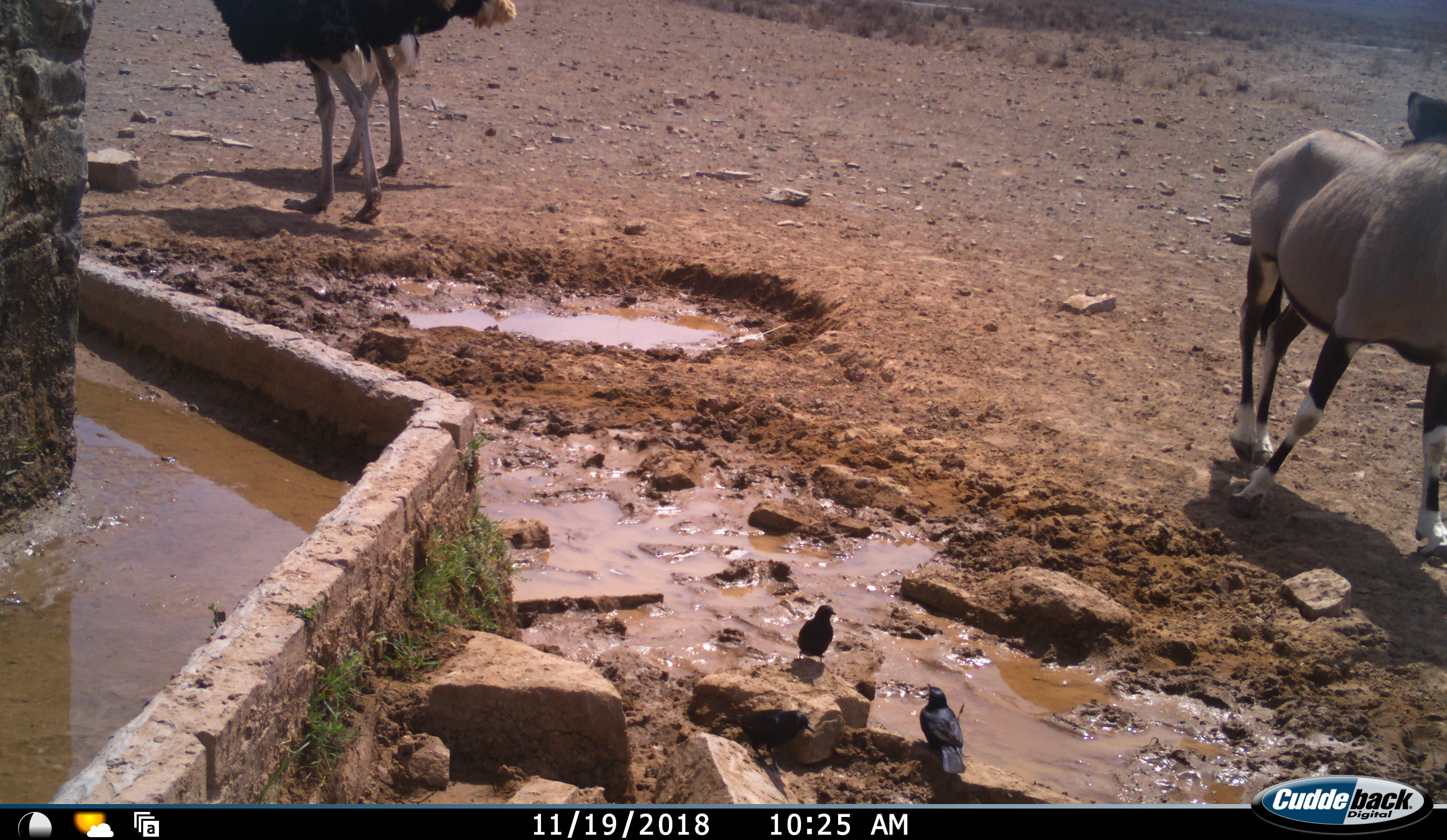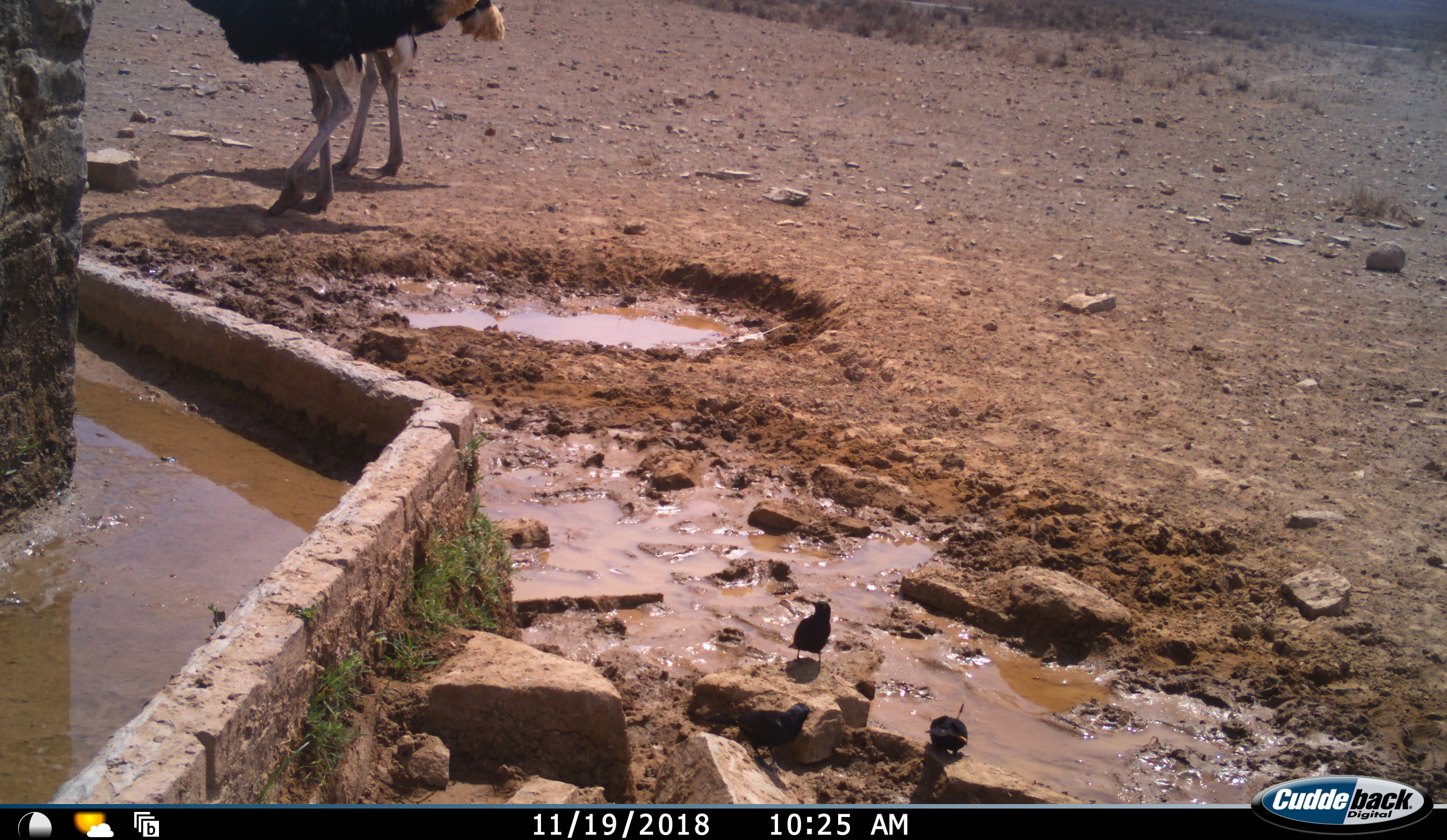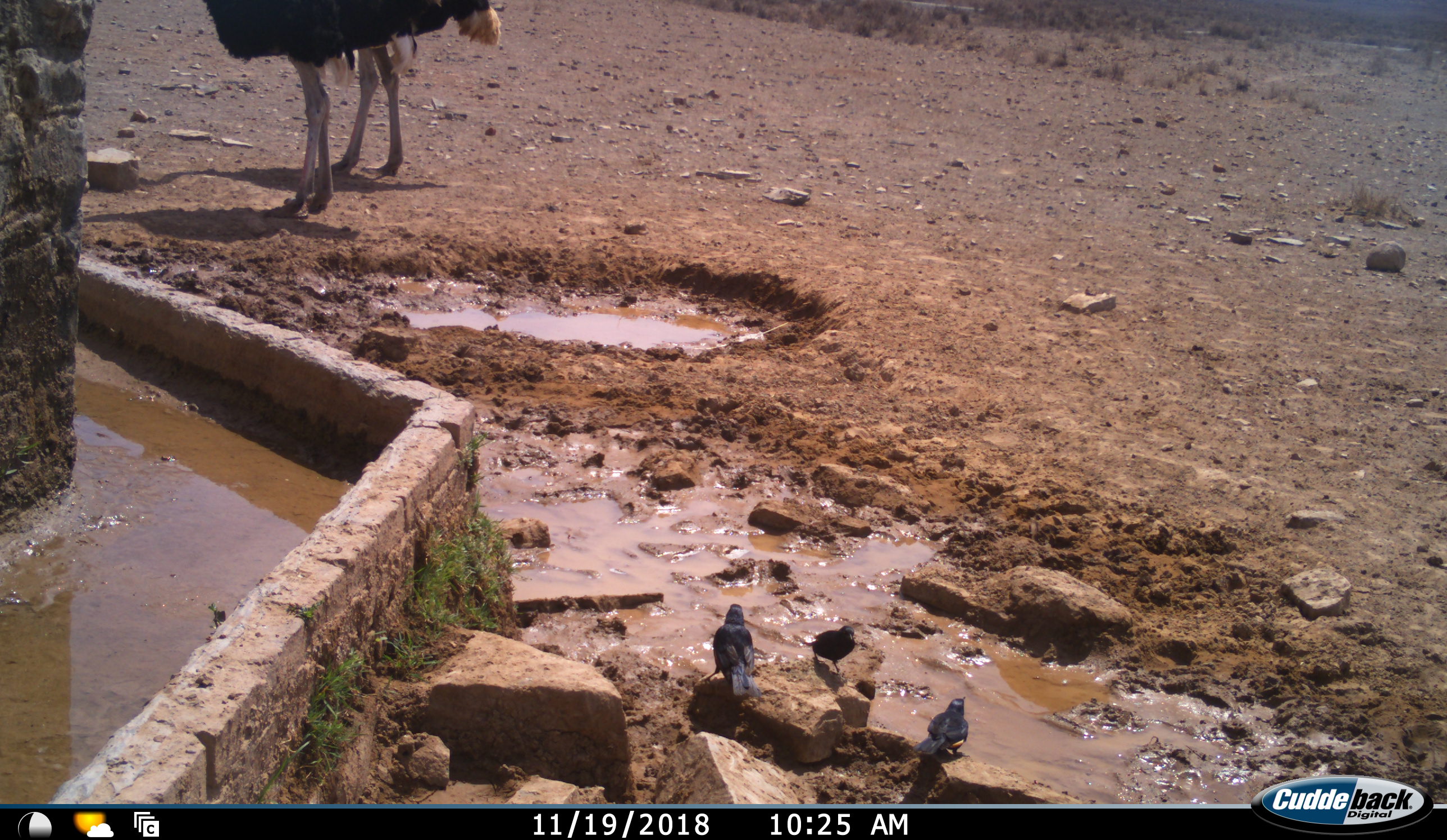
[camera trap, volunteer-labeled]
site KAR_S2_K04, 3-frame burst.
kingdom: Animalia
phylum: Chordata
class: Aves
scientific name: Aves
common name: bird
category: birdother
Birdother (bird) (Aves), count 3. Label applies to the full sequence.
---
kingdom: Animalia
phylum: Chordata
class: Mammalia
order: Artiodactyla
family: Bovidae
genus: Oryx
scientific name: Oryx gazella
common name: gemsbok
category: oryx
Oryx (gemsbok) (Oryx gazella), count 1. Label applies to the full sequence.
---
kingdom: Animalia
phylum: Chordata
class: Aves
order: Struthioniformes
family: Struthionidae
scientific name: Struthionidae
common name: ostrich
Ostrich (Struthionidae), count 2. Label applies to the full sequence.